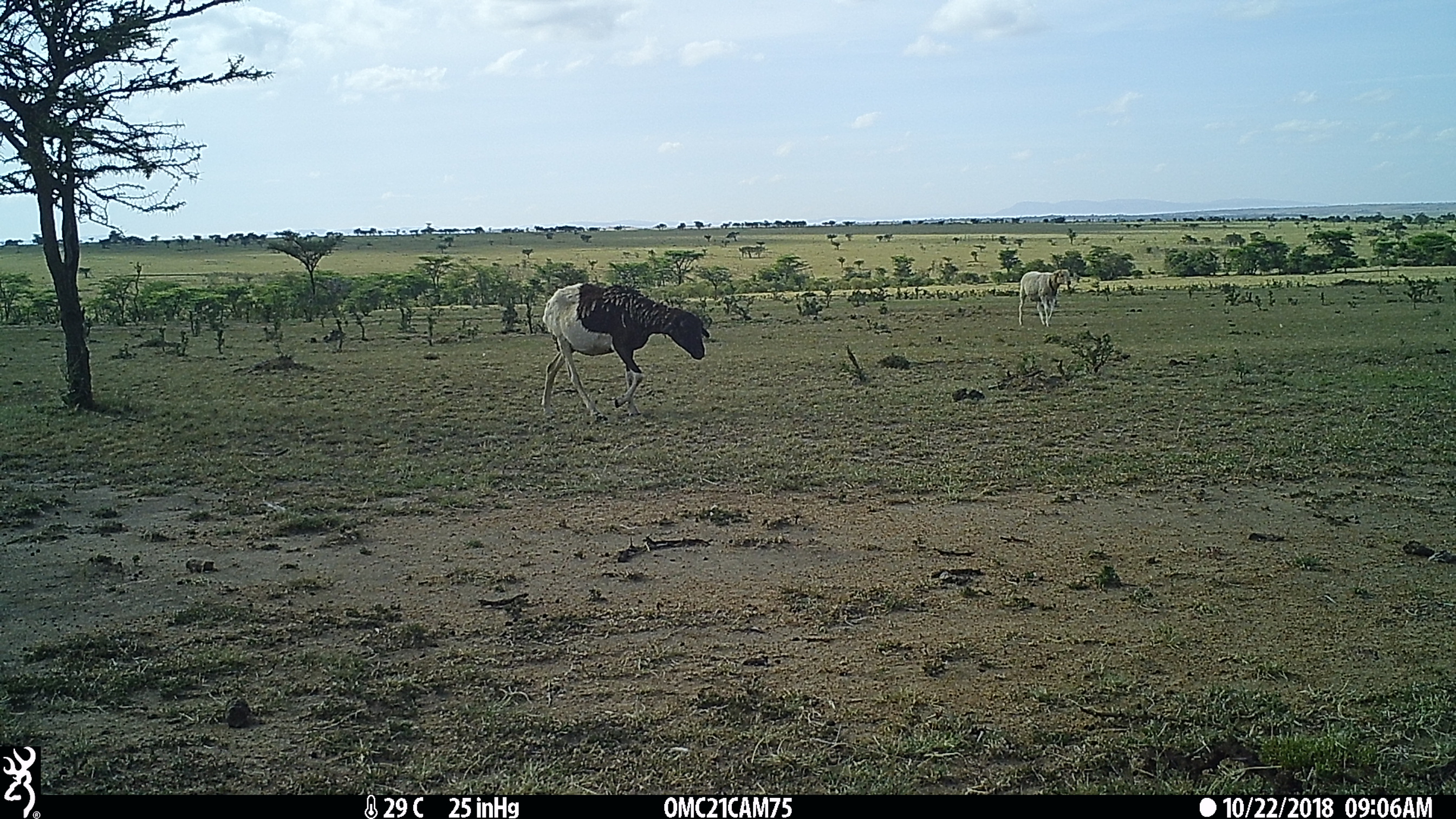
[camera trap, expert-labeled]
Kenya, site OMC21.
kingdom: Animalia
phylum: Chordata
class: Mammalia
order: Artiodactyla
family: Bovidae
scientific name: Bovidae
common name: sheep or goat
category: shoat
Shoat (sheep or goat) (Bovidae).